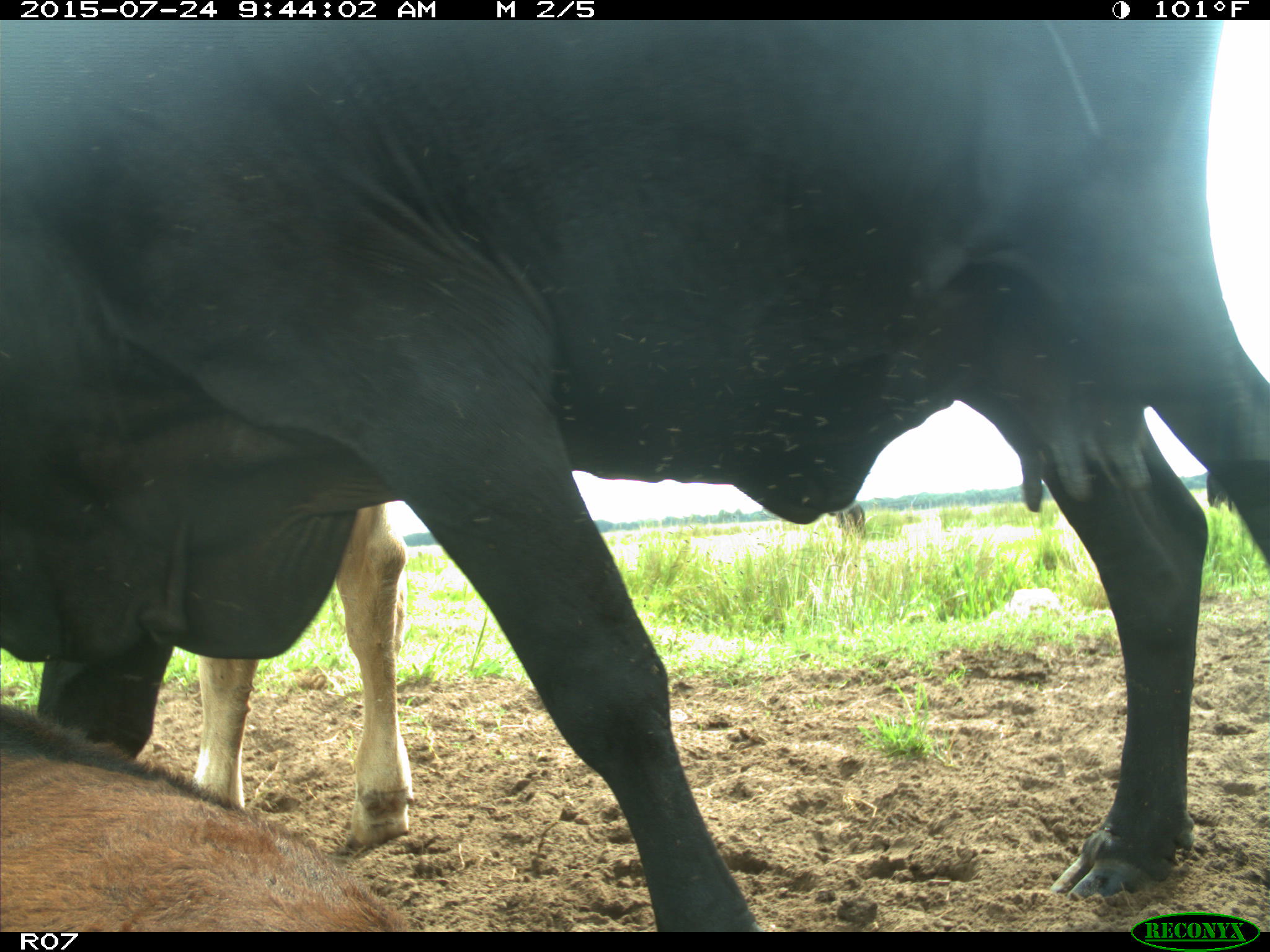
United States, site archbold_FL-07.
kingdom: Animalia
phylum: Chordata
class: Mammalia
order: Artiodactyla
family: Bovidae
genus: Bos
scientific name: Bos taurus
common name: domestic cow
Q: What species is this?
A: Bos taurus (domestic cow).